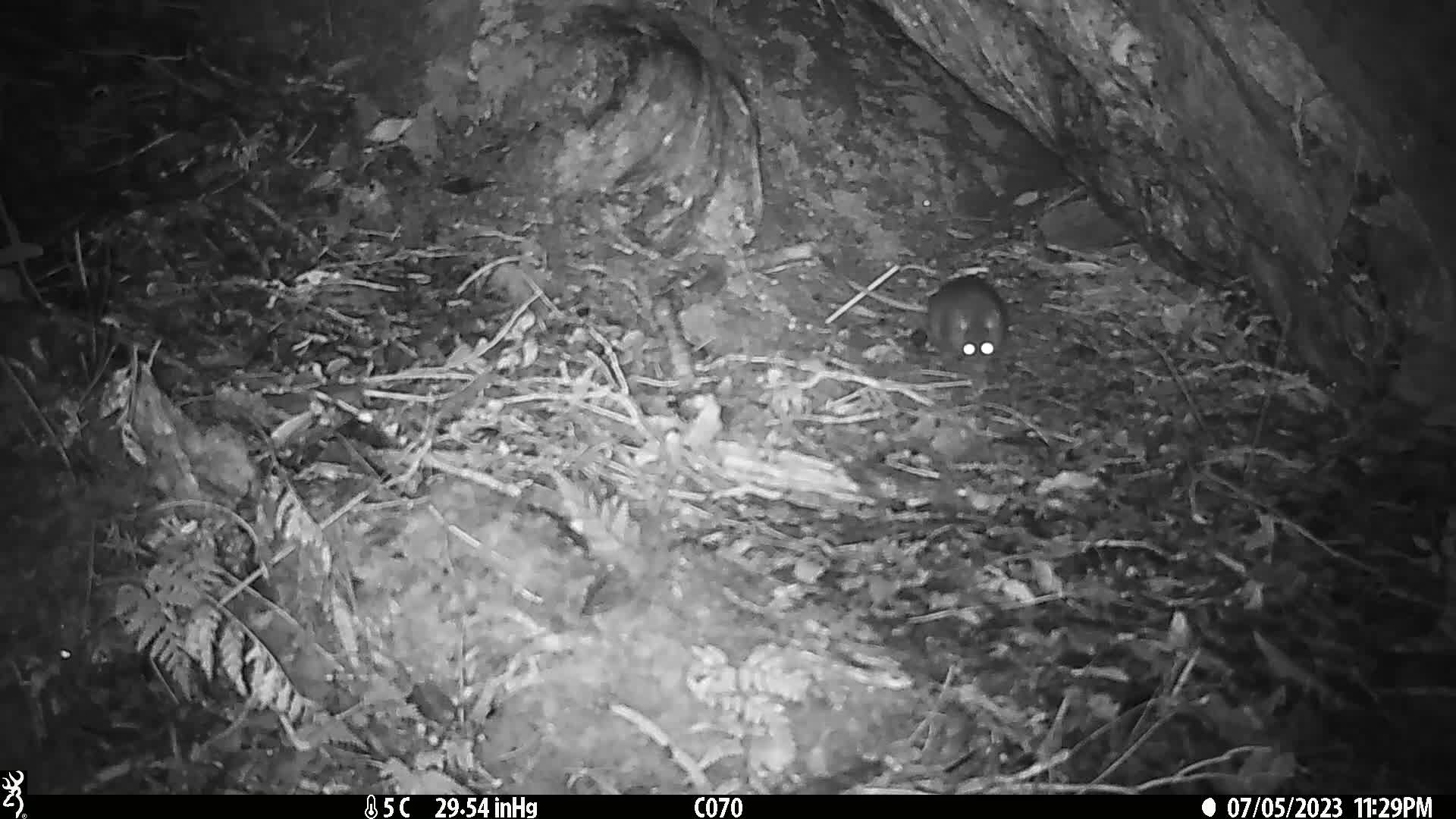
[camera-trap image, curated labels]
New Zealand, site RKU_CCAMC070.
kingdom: Animalia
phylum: Chordata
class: Mammalia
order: Rodentia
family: Muridae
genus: Rattus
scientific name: Rattus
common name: rat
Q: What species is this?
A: Rat (Rattus).